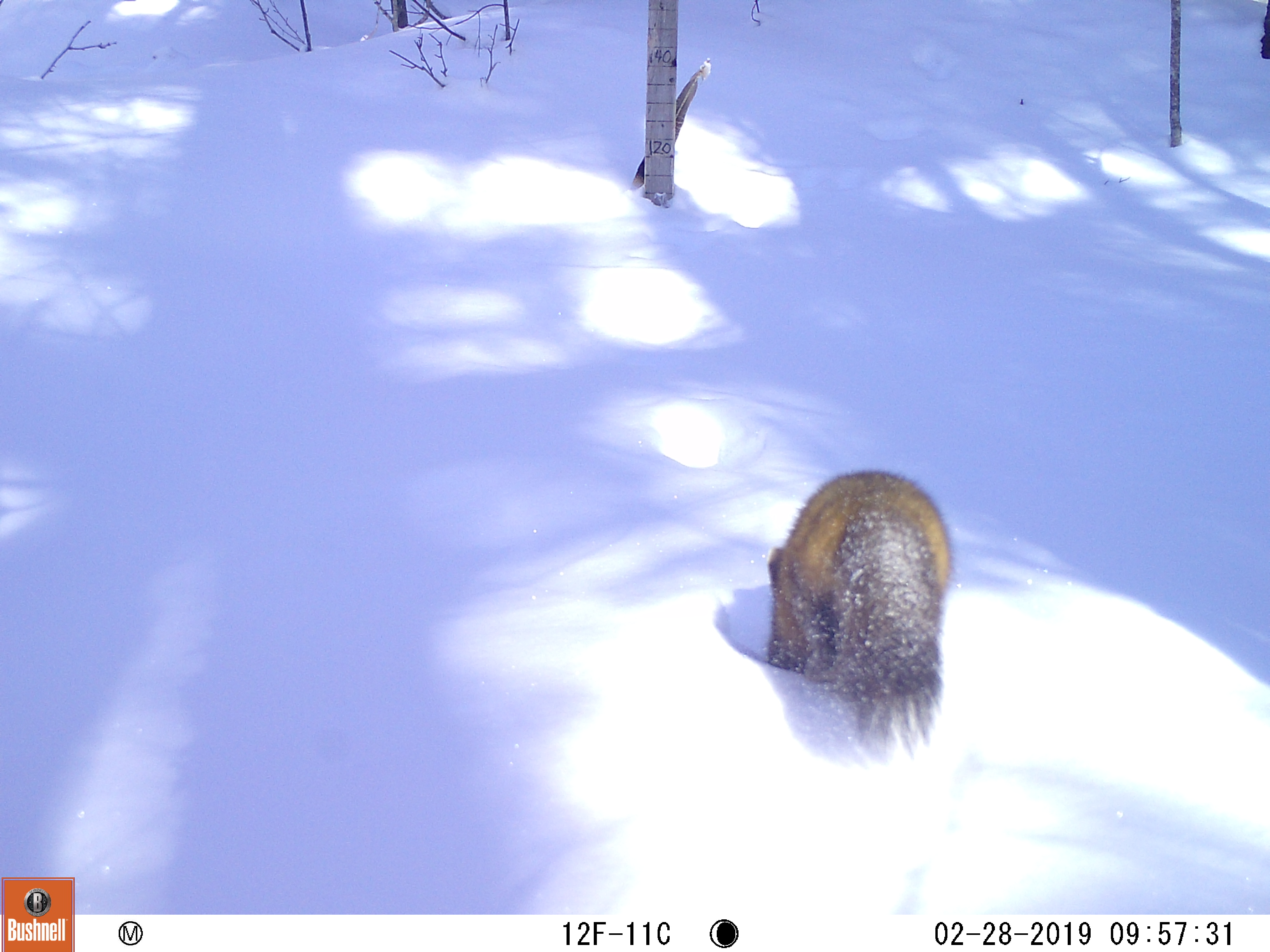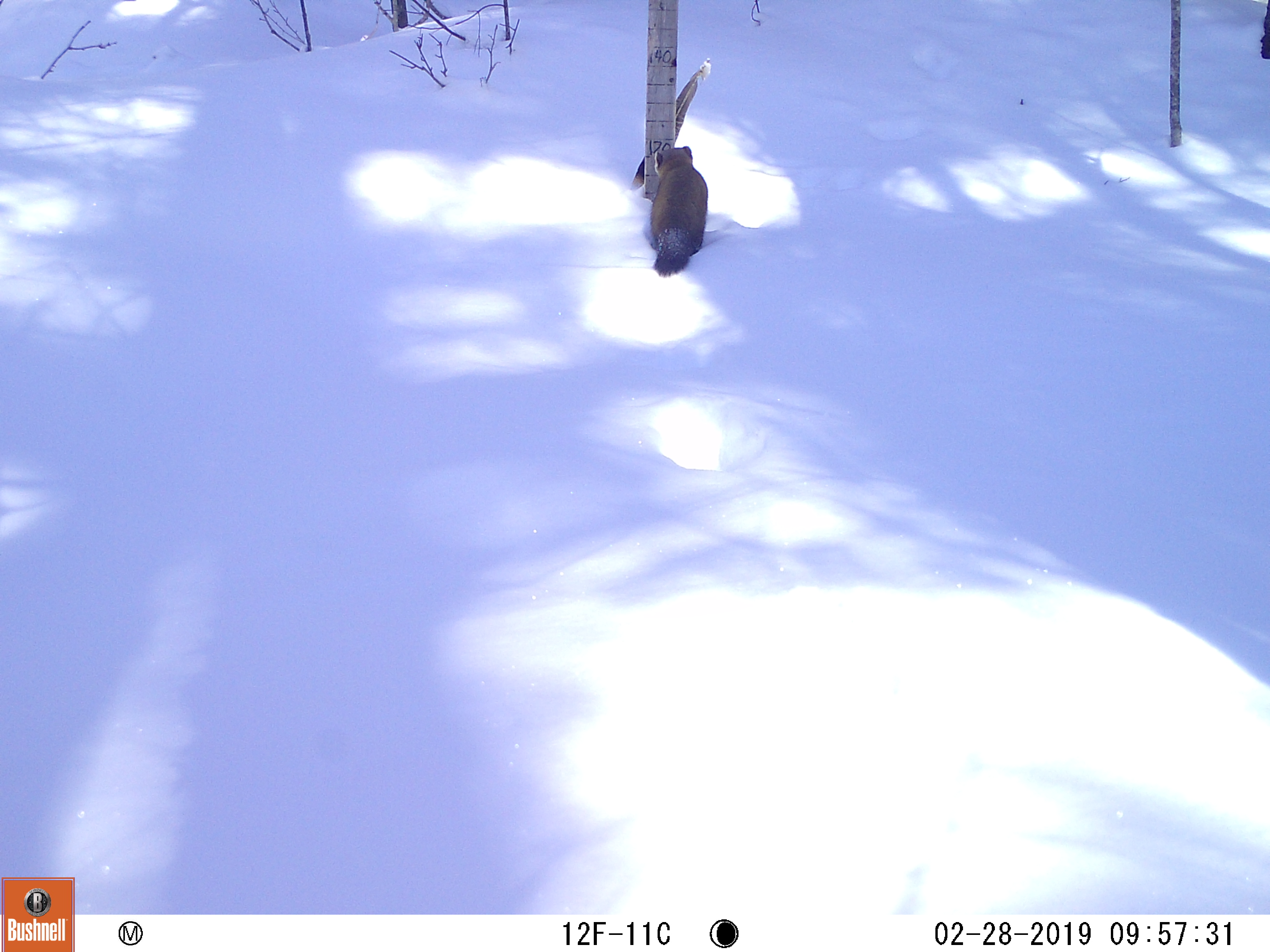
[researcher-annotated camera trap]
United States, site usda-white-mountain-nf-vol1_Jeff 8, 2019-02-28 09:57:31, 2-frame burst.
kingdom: Animalia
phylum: Chordata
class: Mammalia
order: Carnivora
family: Mustelidae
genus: Martes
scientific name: Martes americana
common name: american marten